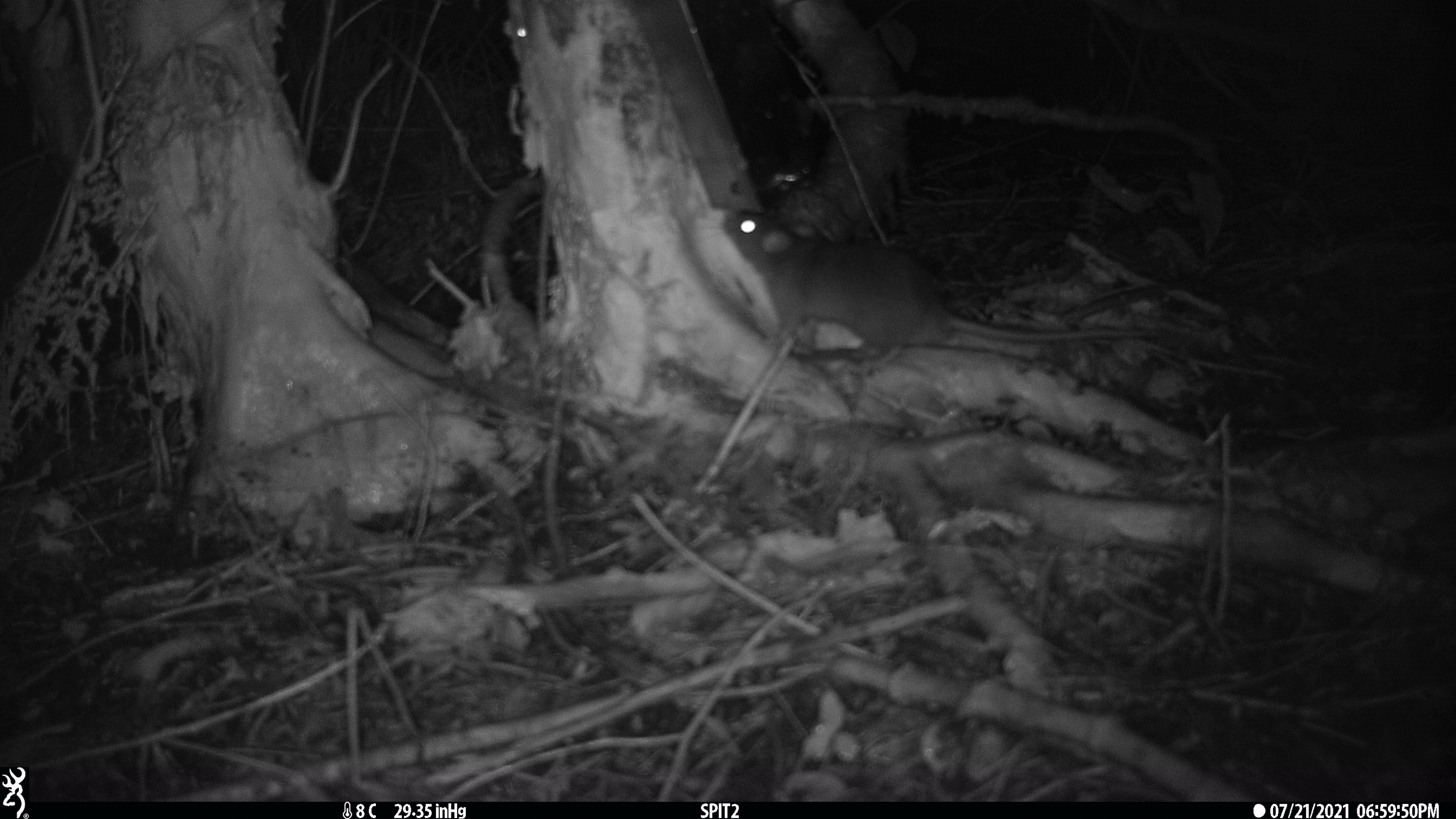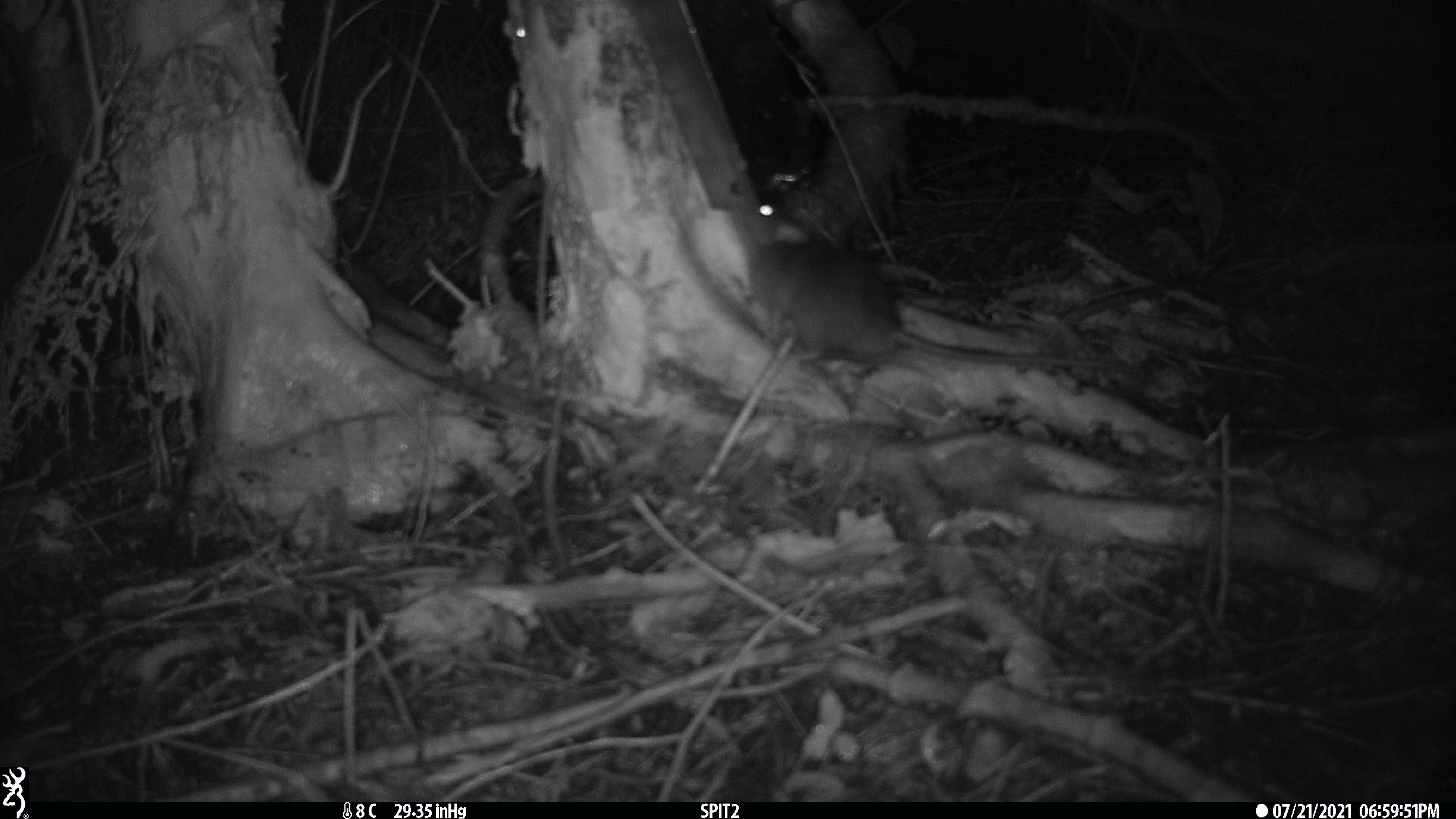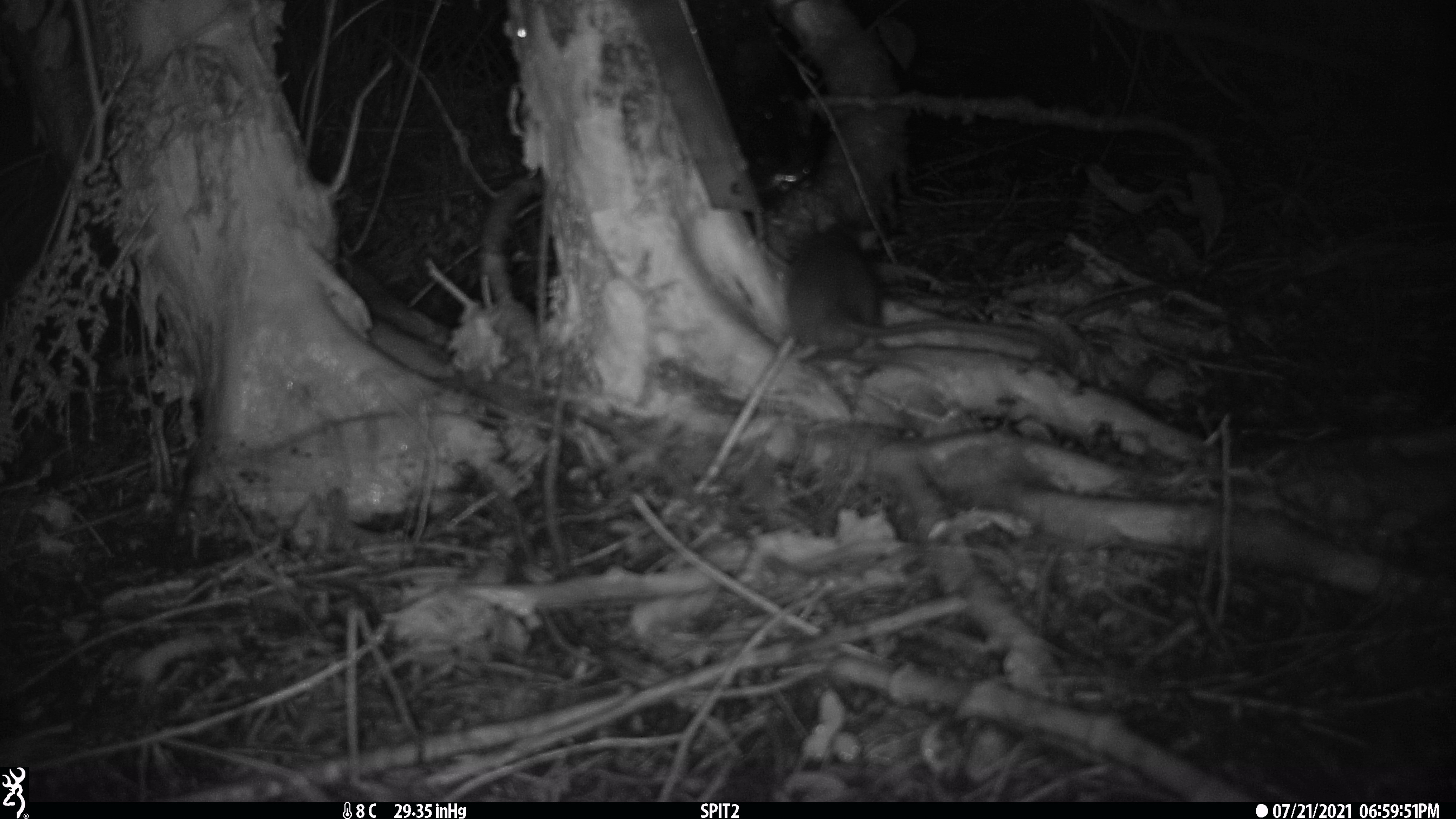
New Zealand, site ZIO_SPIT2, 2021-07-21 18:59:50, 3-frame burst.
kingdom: Animalia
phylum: Chordata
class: Mammalia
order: Rodentia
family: Muridae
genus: Rattus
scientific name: Rattus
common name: rat